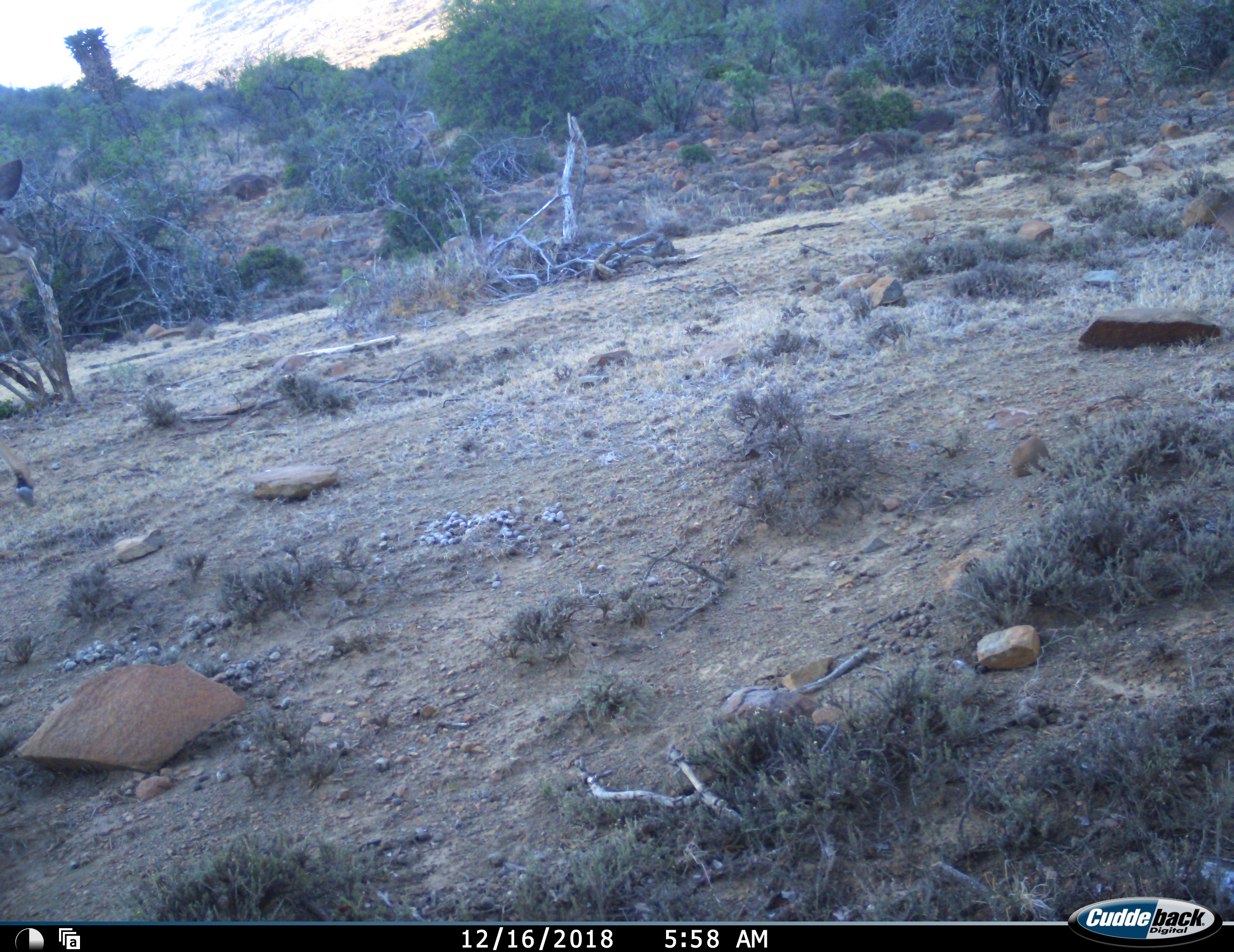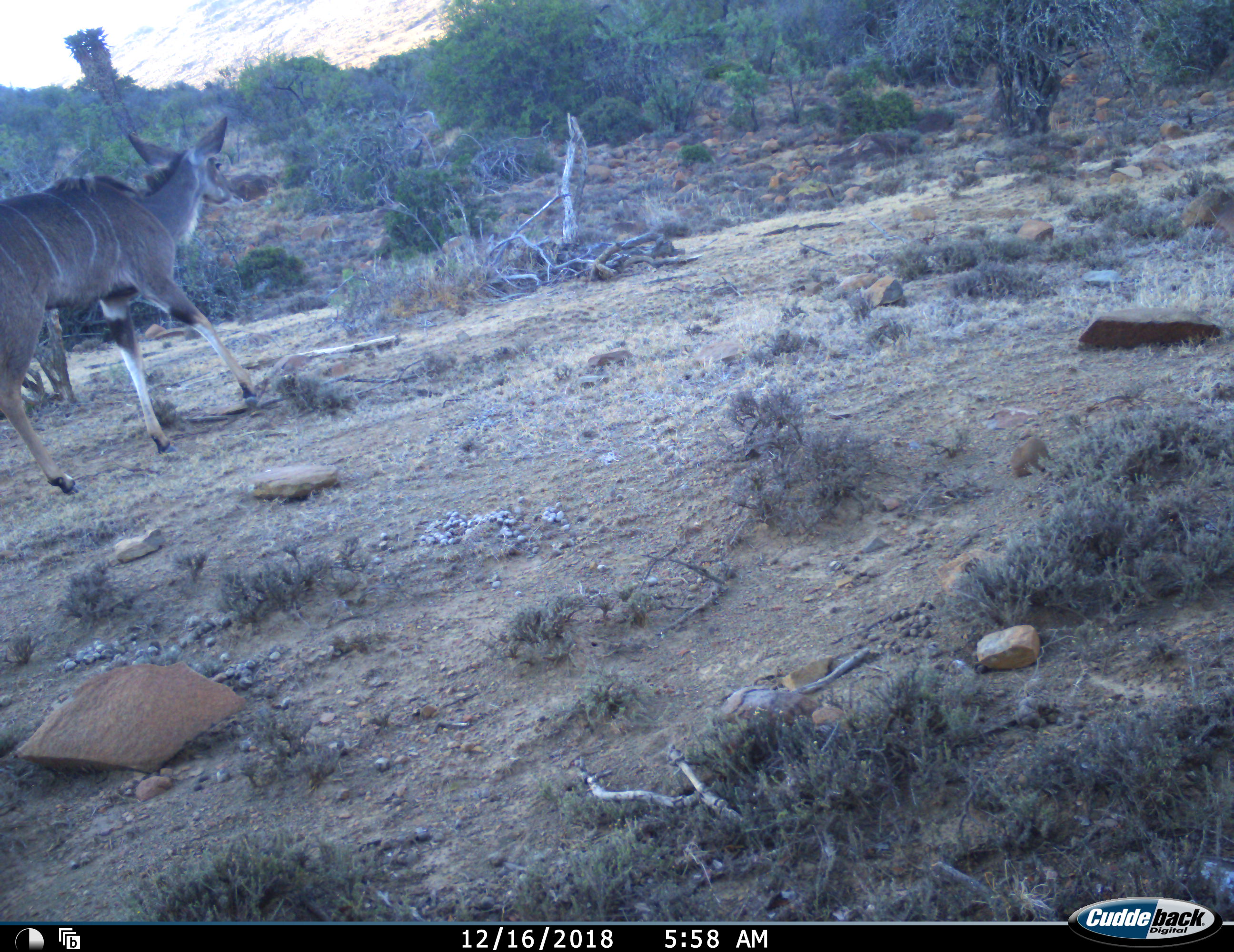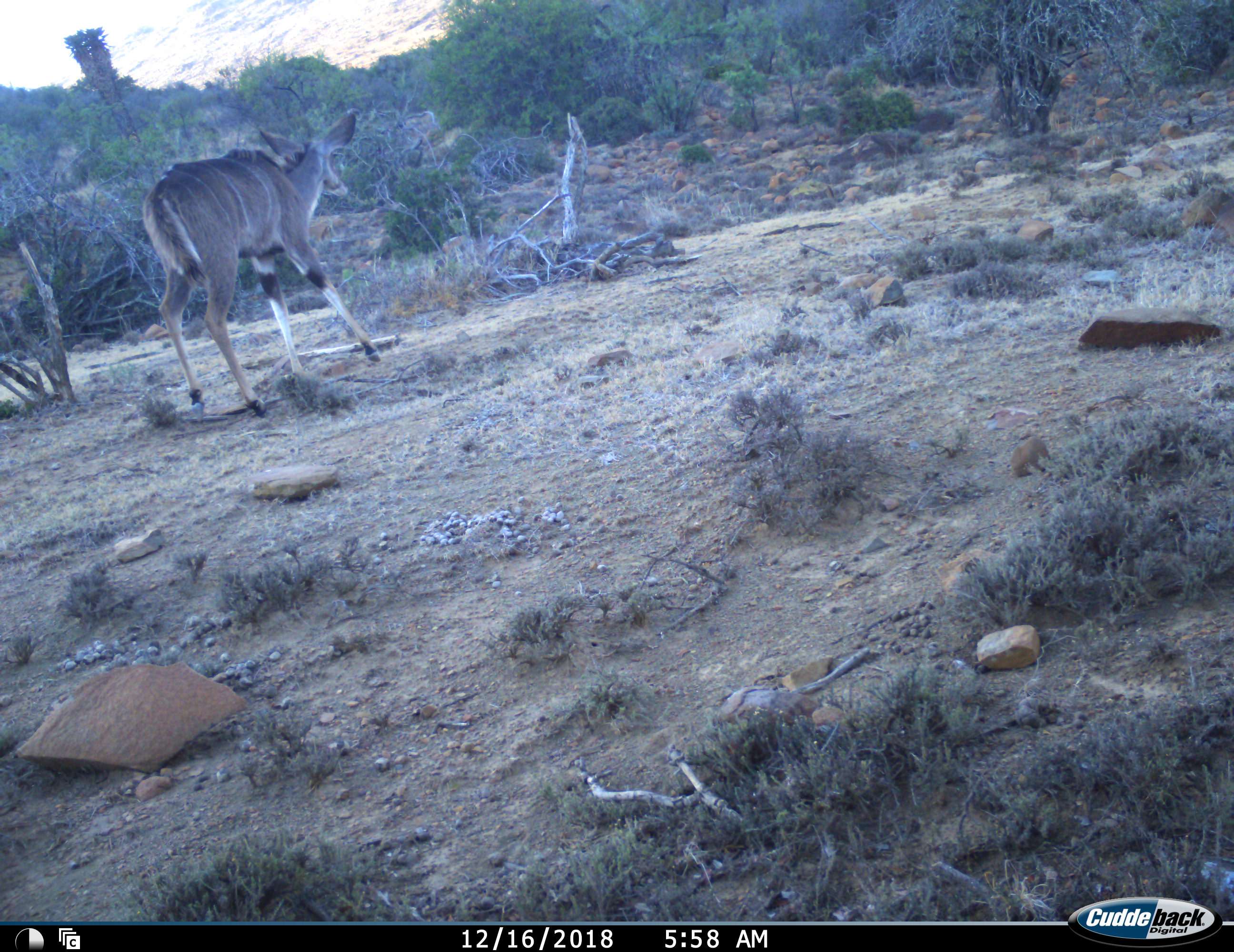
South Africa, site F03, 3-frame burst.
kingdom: Animalia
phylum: Chordata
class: Mammalia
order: Artiodactyla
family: Bovidae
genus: Tragelaphus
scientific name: Tragelaphus strepsiceros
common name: greater kudu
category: kudu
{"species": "kudu (greater kudu) (Tragelaphus strepsiceros)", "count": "1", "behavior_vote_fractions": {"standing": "0%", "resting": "0%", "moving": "100%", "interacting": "0%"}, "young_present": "0%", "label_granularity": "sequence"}